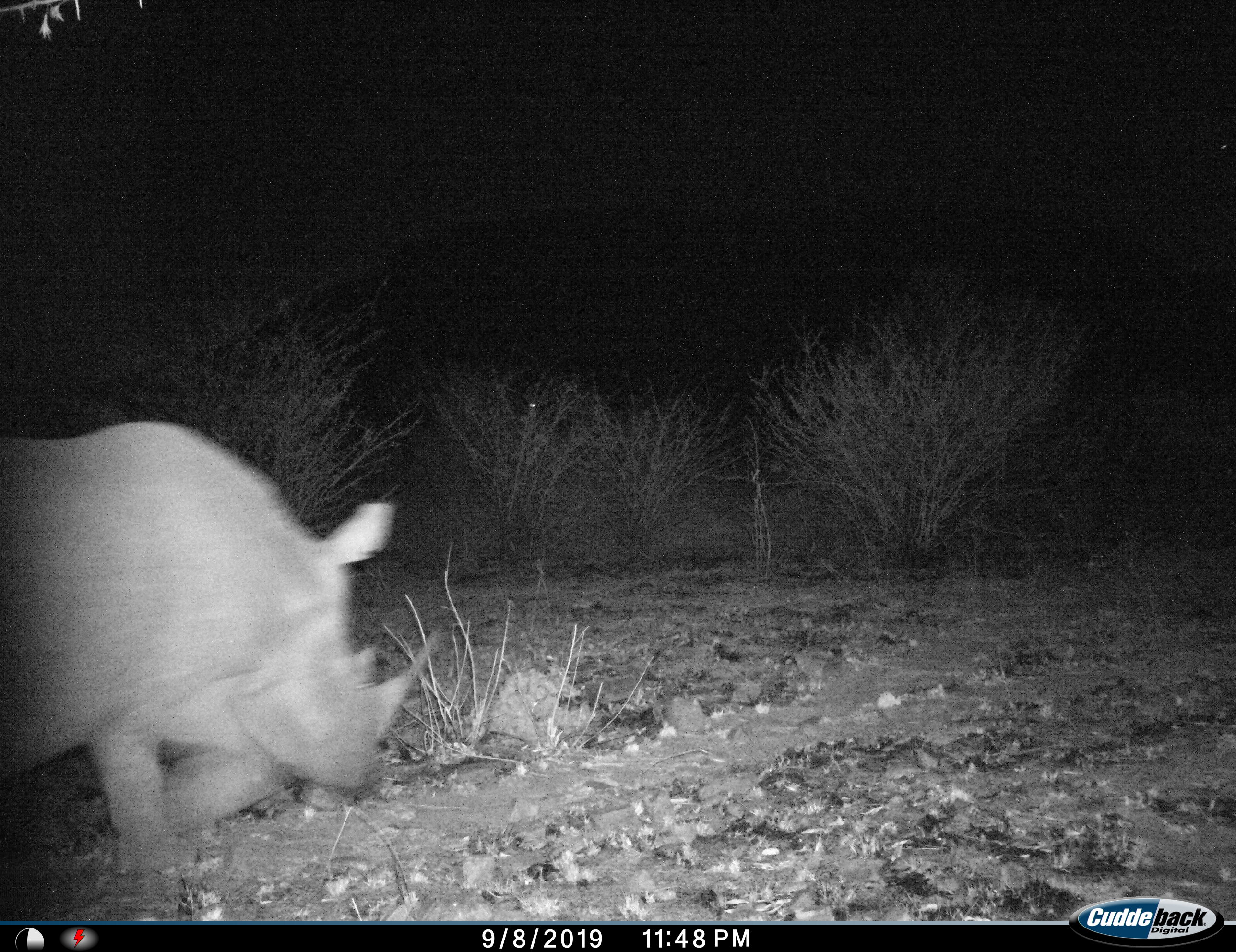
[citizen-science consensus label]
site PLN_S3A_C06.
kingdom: Animalia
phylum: Chordata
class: Mammalia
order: Perissodactyla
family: Rhinocerotidae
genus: Ceratotherium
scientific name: Ceratotherium simum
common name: white rhinoceros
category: rhinoceroswhite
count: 1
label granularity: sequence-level